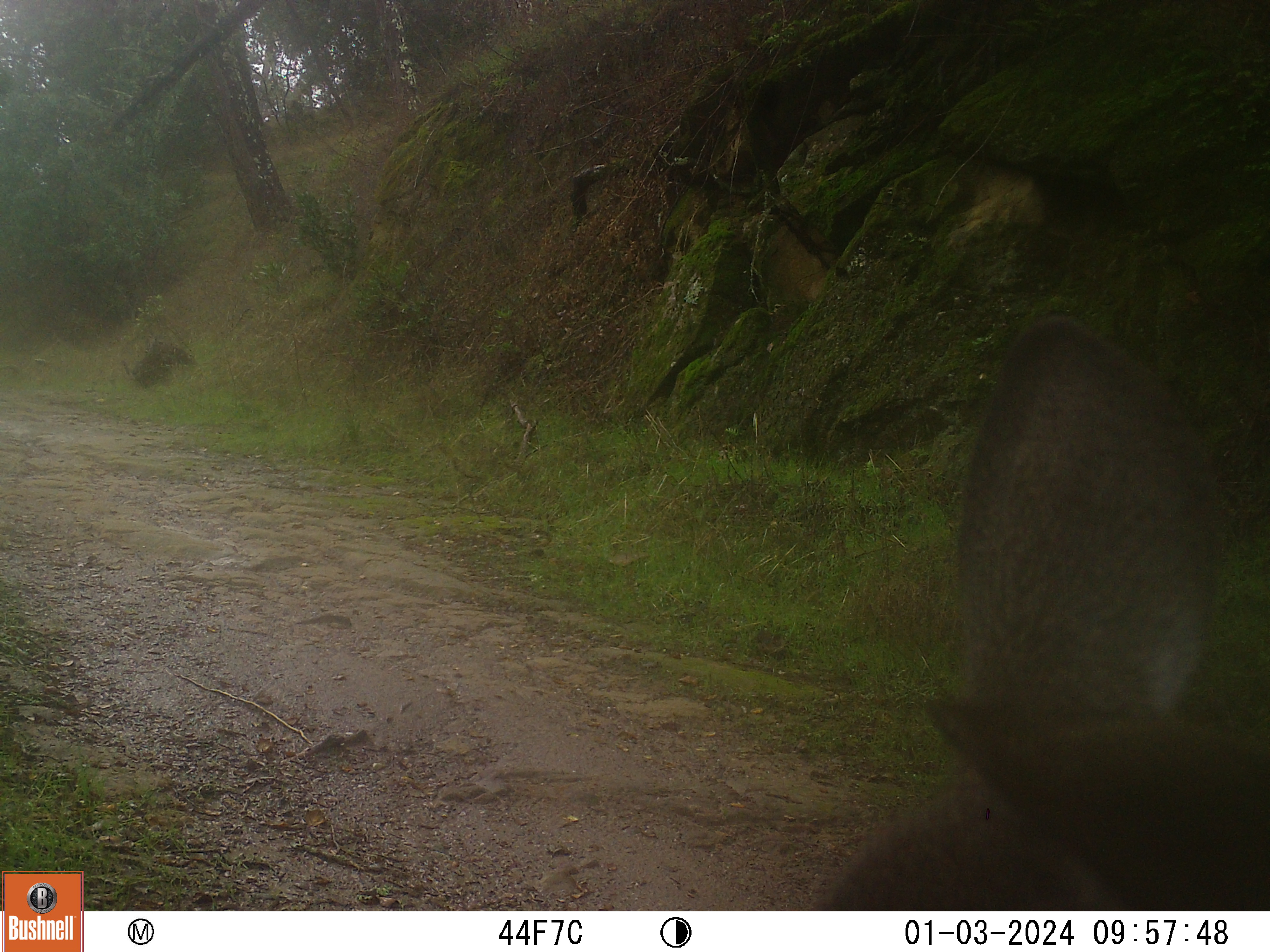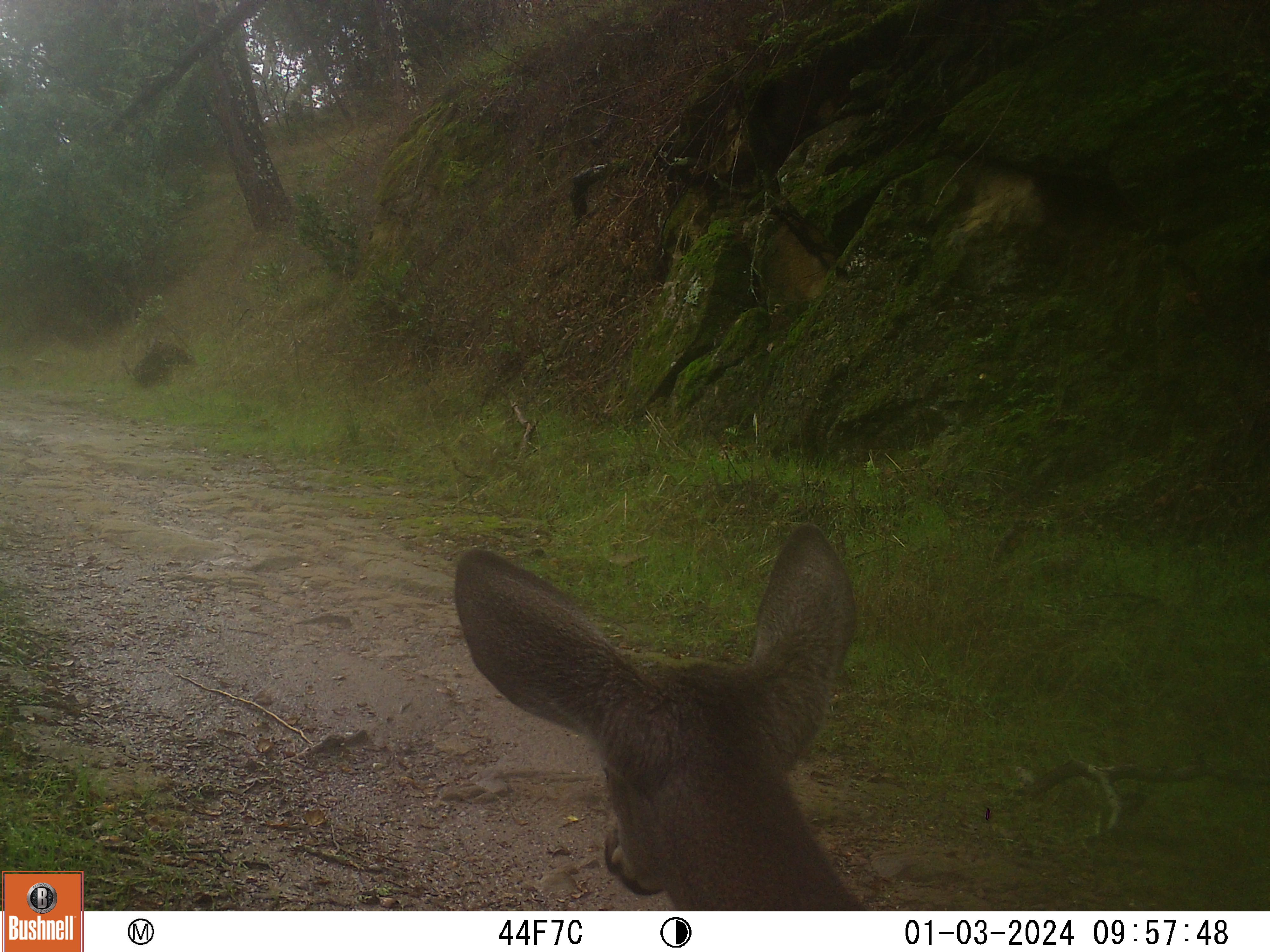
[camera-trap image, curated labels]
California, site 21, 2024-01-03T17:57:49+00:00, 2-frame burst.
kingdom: Animalia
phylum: Chordata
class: Mammalia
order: Artiodactyla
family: Cervidae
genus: Odocoileus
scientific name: Odocoileus hemionus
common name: mule deer